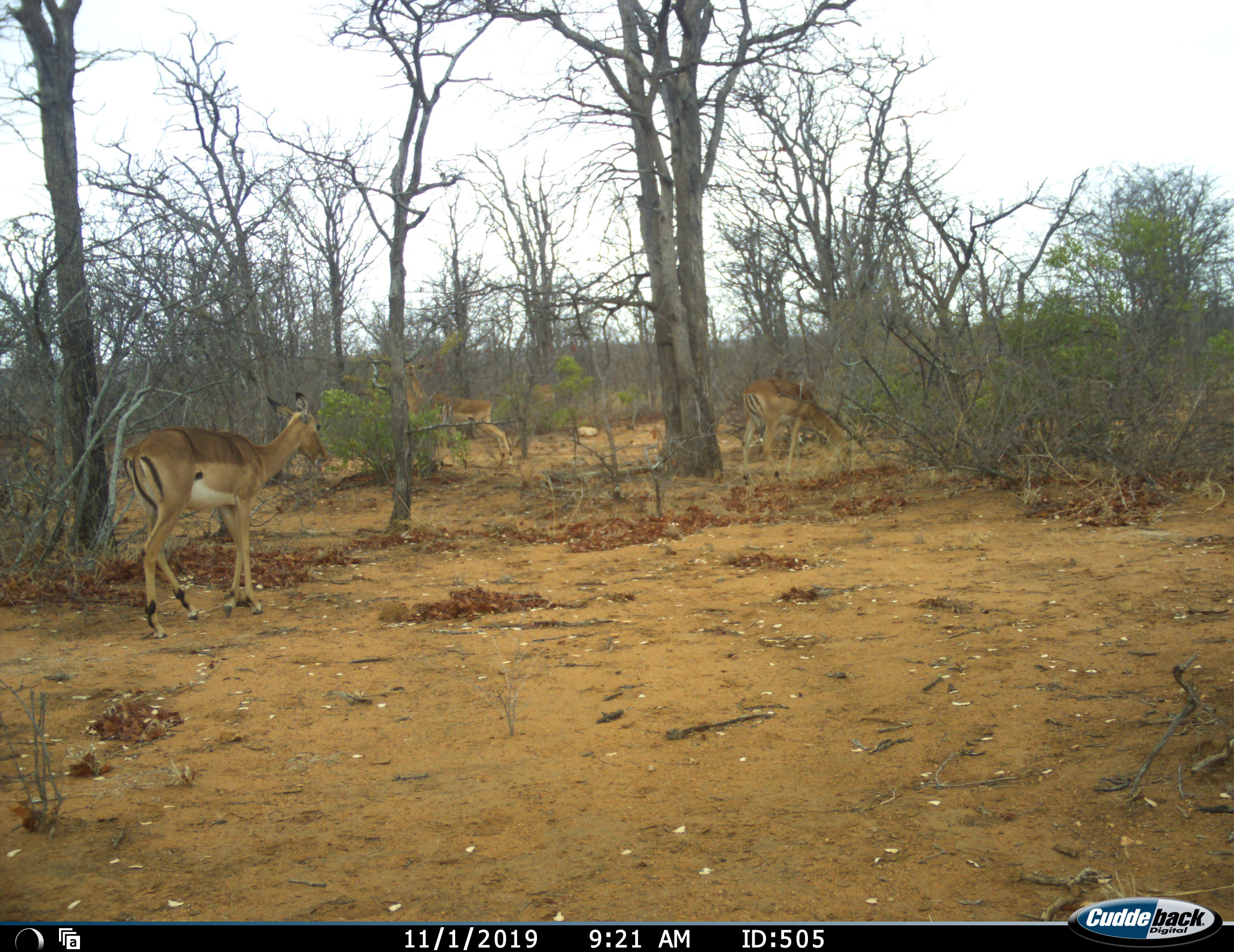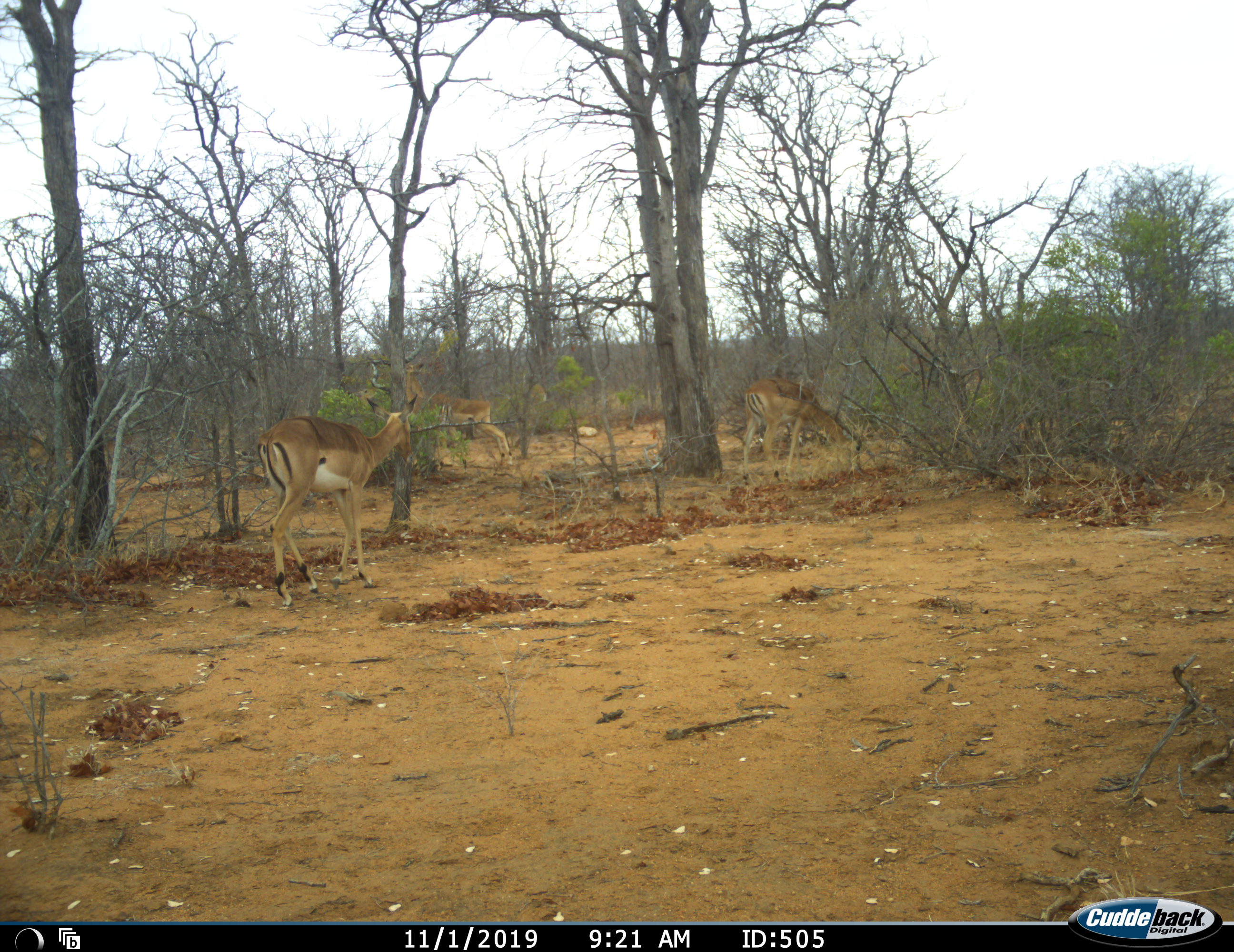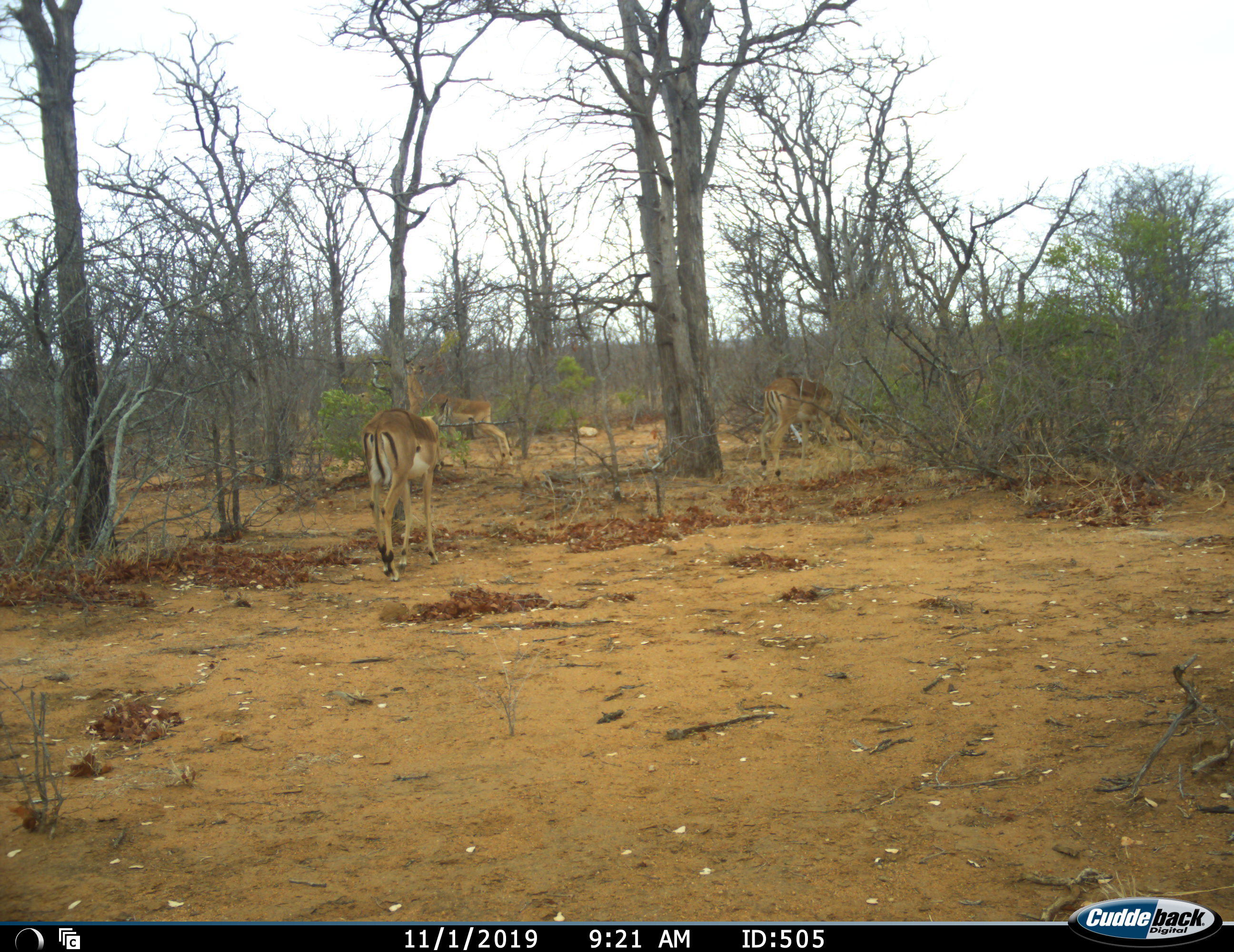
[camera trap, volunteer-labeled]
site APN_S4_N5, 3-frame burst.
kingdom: Animalia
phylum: Chordata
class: Mammalia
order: Artiodactyla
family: Bovidae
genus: Aepyceros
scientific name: Aepyceros melampus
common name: impala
Impala (Aepyceros melampus), count 3. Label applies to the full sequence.